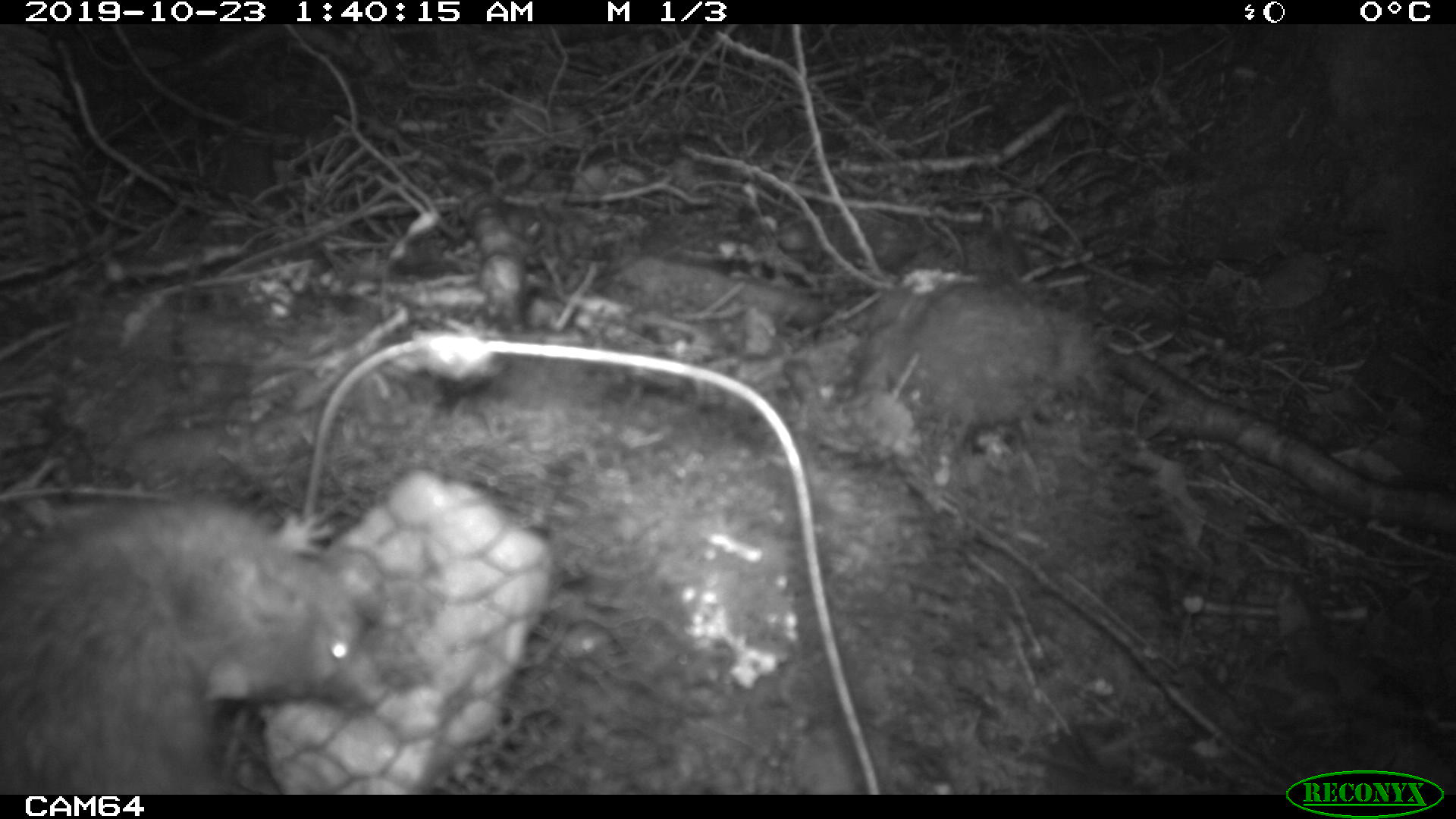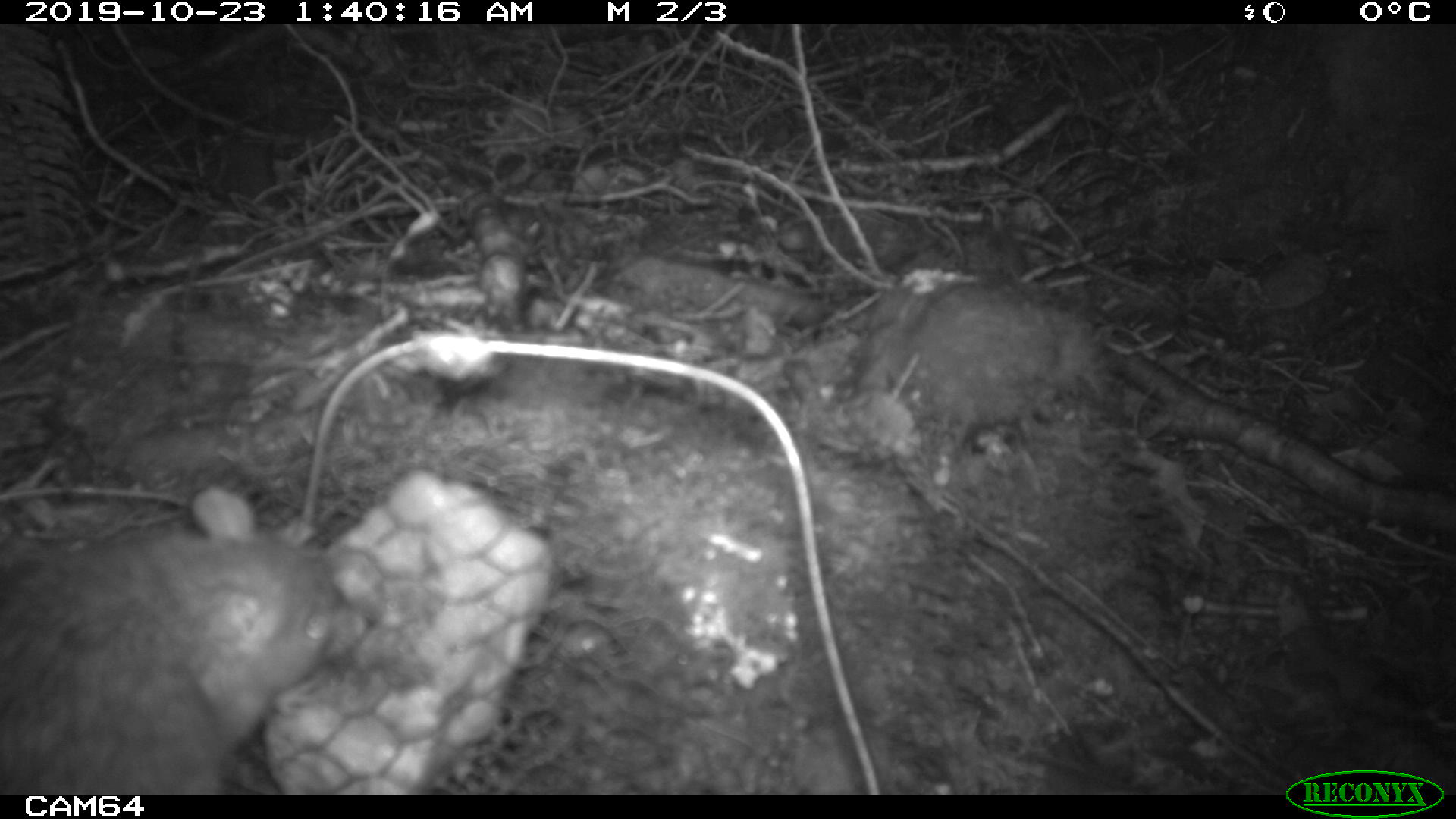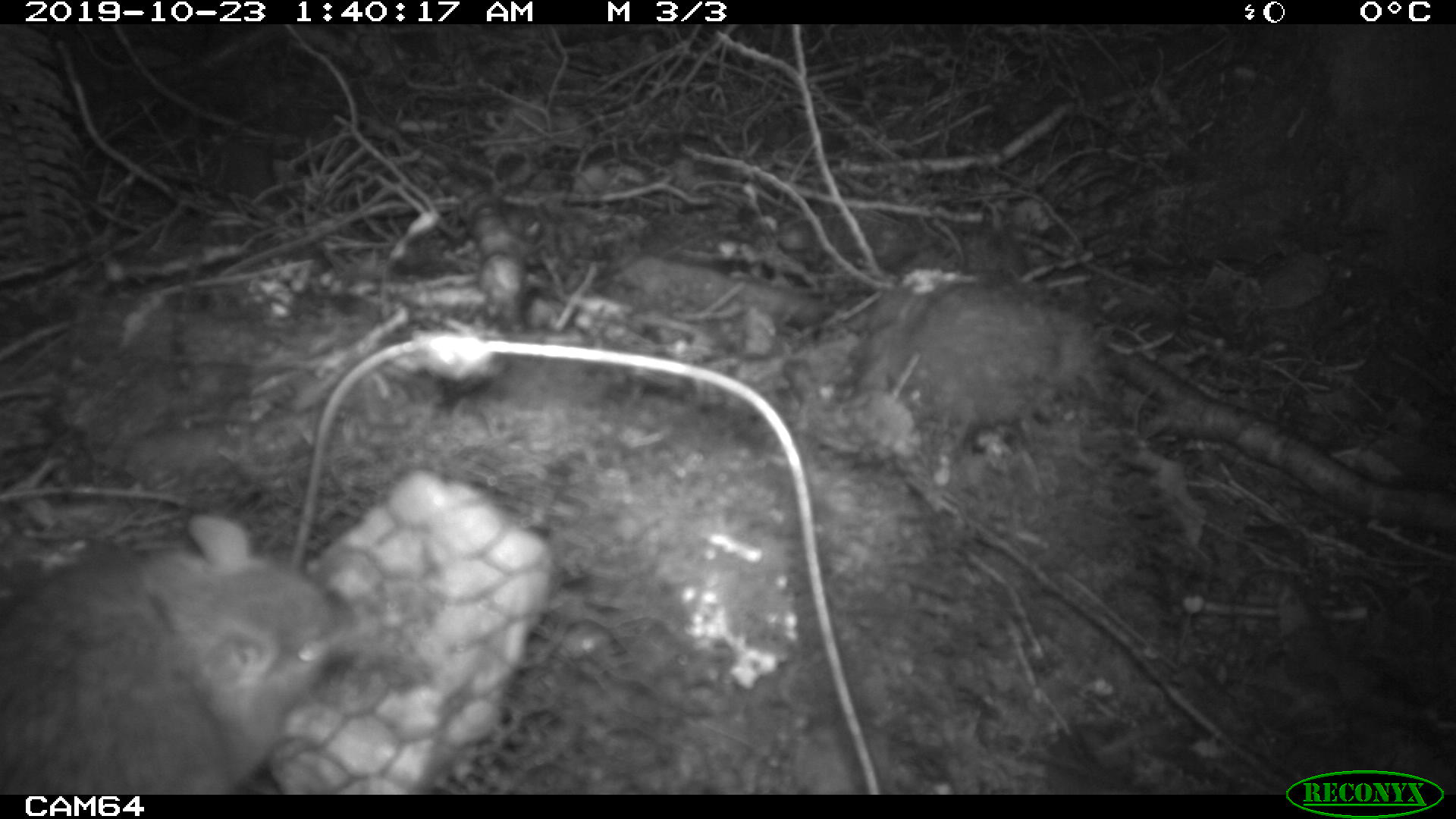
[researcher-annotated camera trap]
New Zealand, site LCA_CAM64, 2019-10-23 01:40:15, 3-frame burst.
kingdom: Animalia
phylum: Chordata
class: Mammalia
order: Rodentia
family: Muridae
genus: Rattus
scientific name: Rattus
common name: rat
Rat (Rattus).